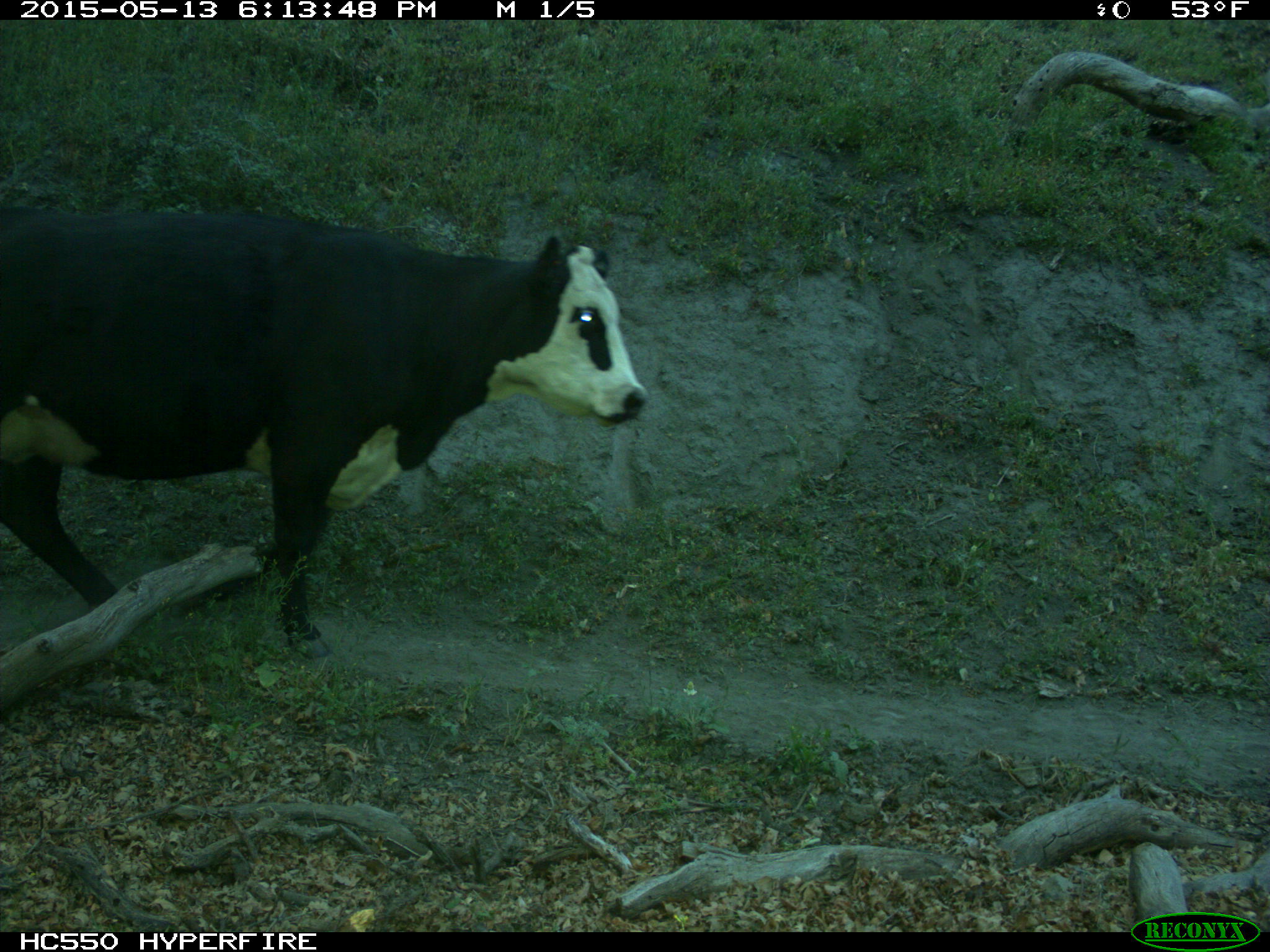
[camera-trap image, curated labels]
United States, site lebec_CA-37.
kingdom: Animalia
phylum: Chordata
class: Mammalia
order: Artiodactyla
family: Bovidae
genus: Bos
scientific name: Bos taurus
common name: domestic cow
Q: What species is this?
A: Bos taurus (domestic cow).